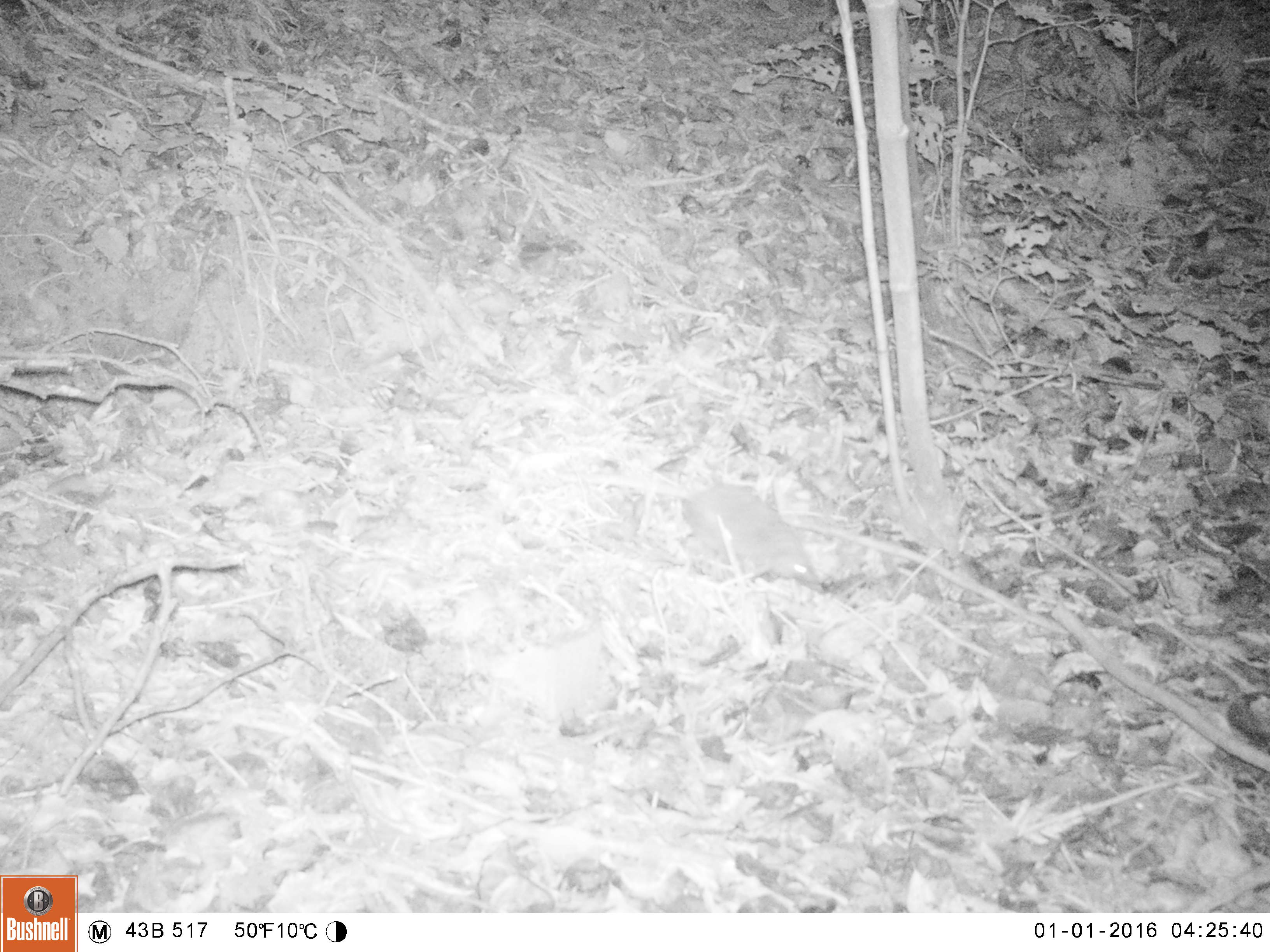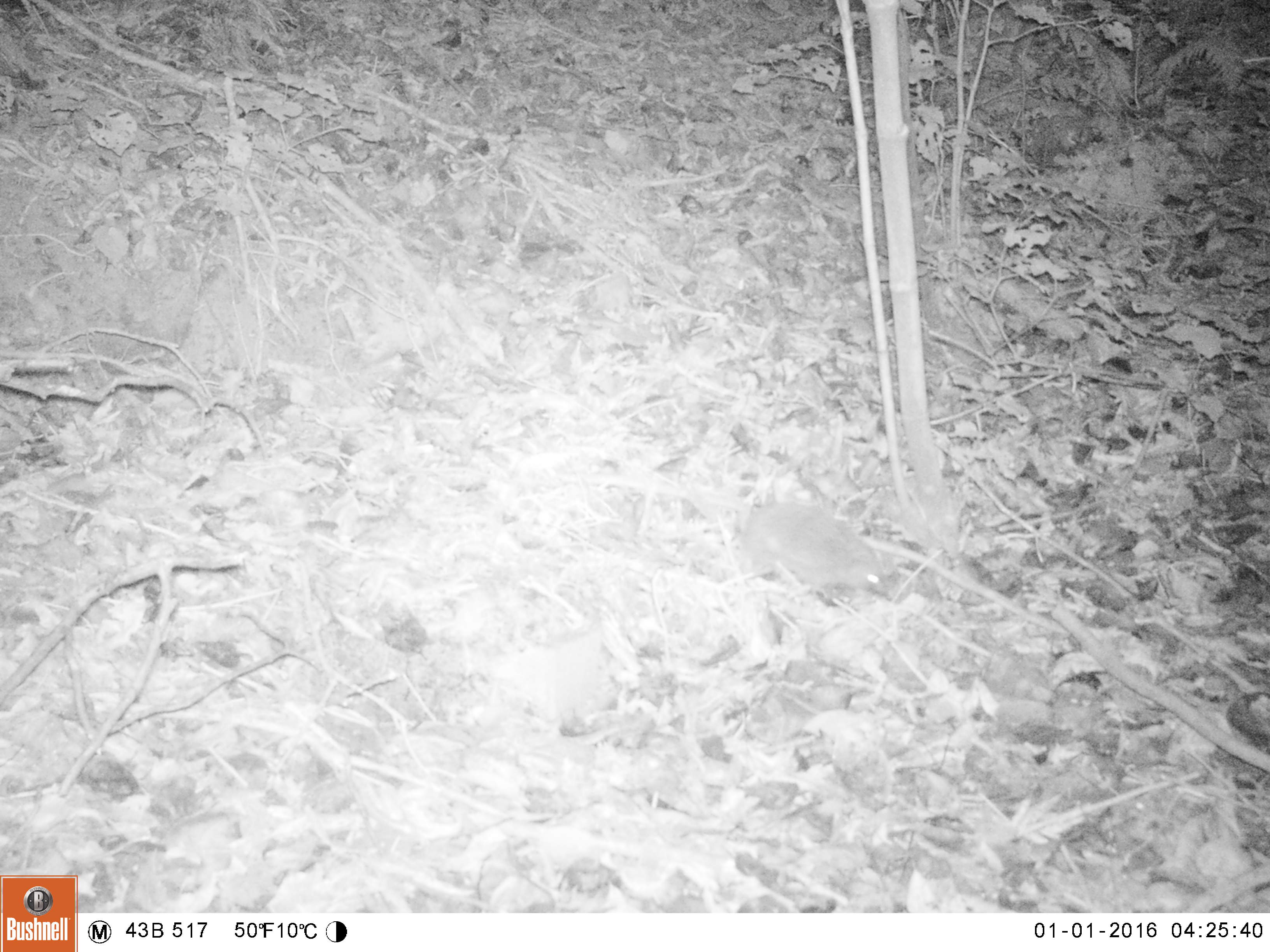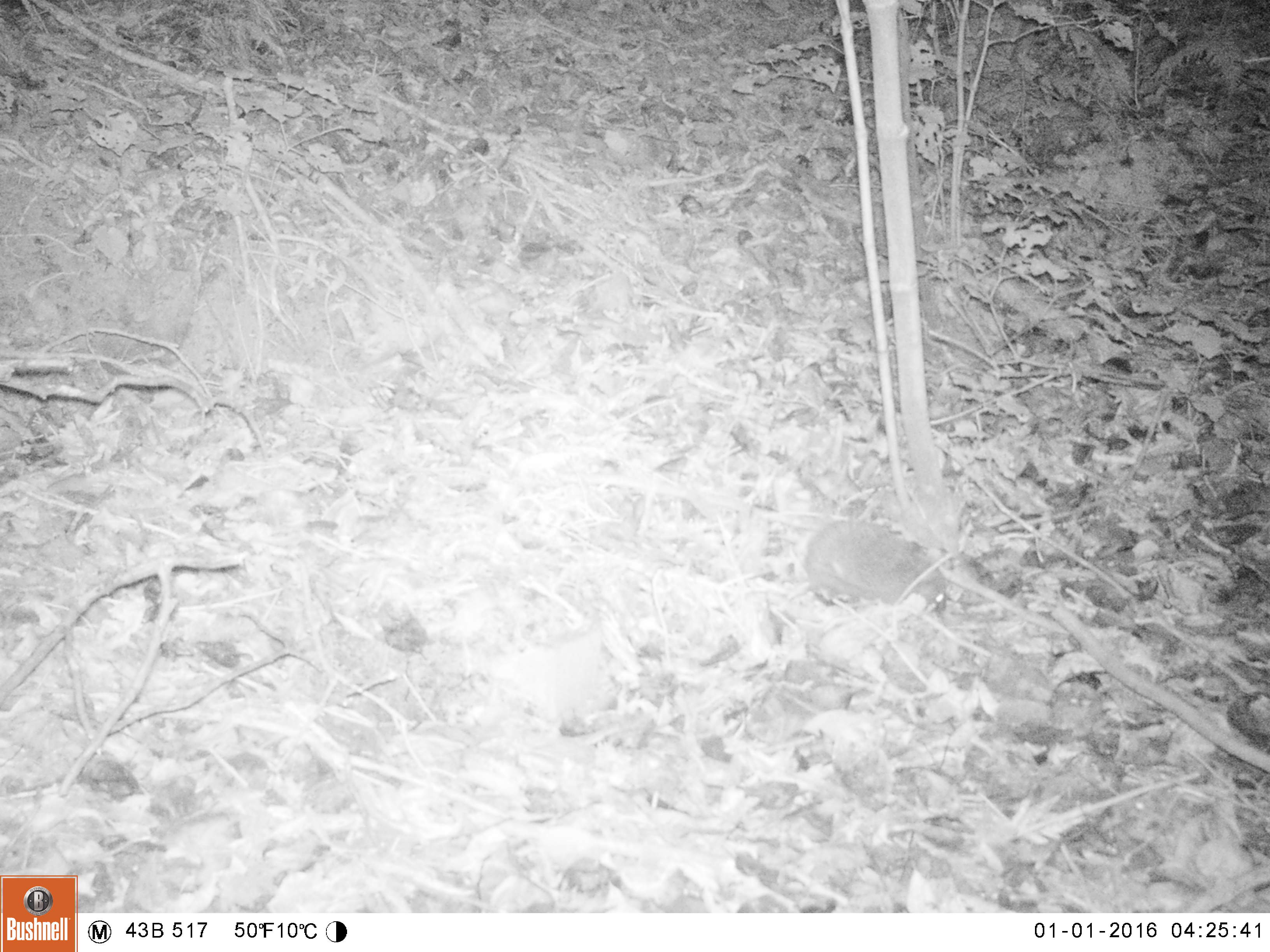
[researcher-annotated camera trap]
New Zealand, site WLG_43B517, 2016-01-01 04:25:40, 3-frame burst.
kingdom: Animalia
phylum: Chordata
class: Mammalia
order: Eulipotyphla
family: Erinaceidae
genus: Erinaceus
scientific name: Erinaceus europaeus europaeus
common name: european hedgehog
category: hedgehog